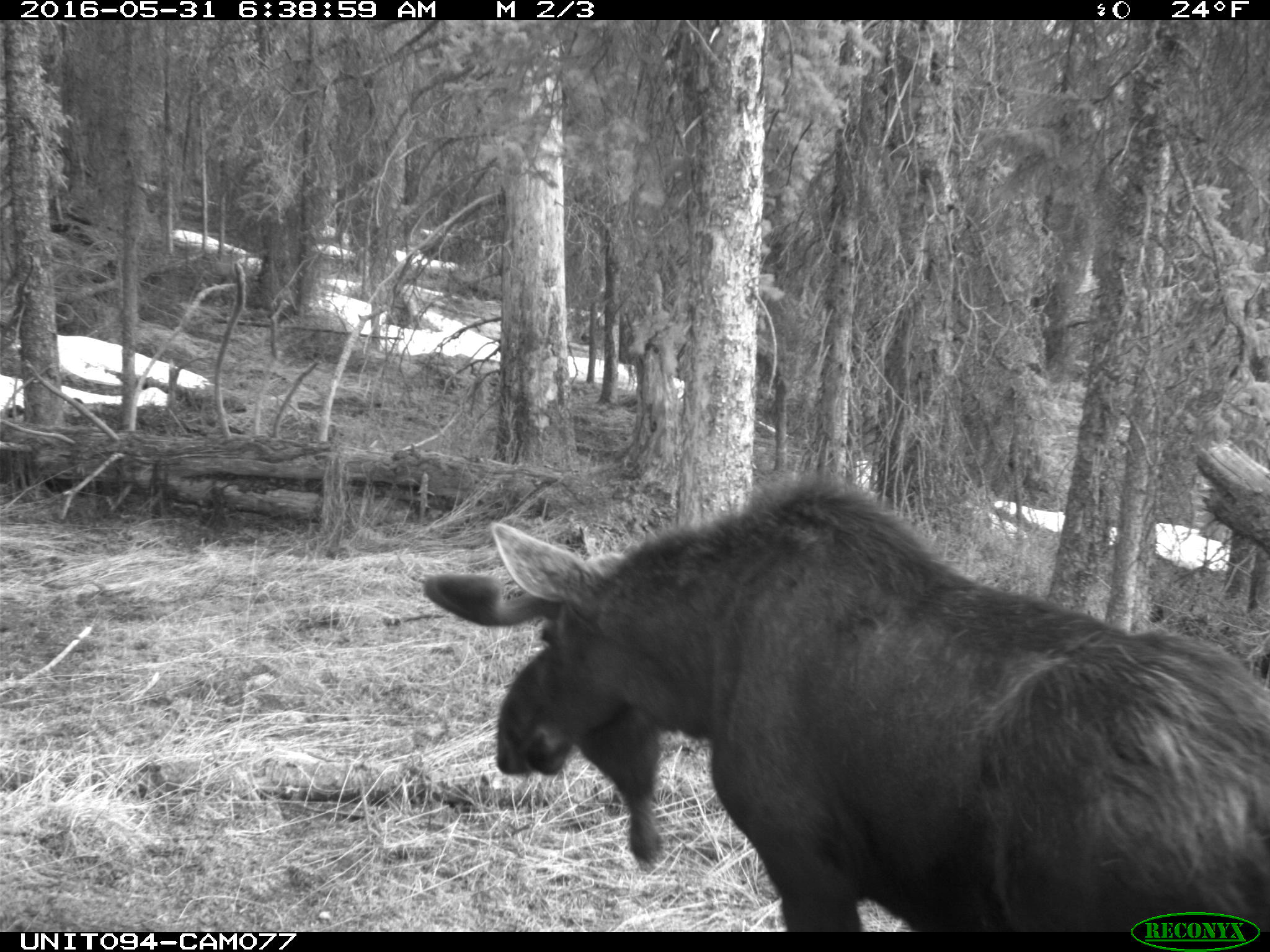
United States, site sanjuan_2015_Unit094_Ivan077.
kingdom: Animalia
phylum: Chordata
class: Mammalia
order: Artiodactyla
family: Cervidae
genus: Alces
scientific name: Alces alces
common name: moose